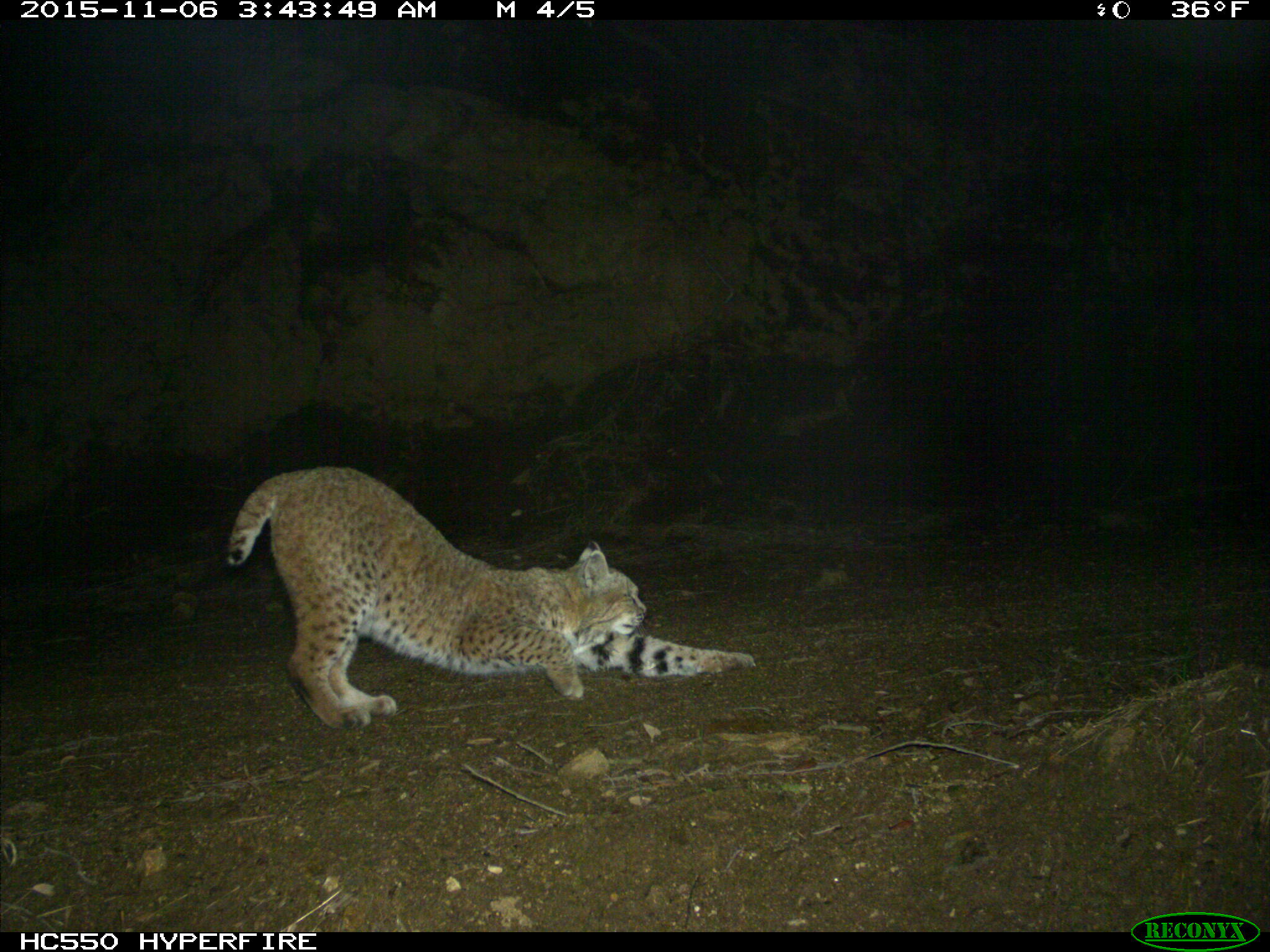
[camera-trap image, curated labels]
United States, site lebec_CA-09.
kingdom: Animalia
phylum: Chordata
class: Mammalia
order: Carnivora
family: Felidae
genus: Lynx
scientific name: Lynx rufus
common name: bobcat